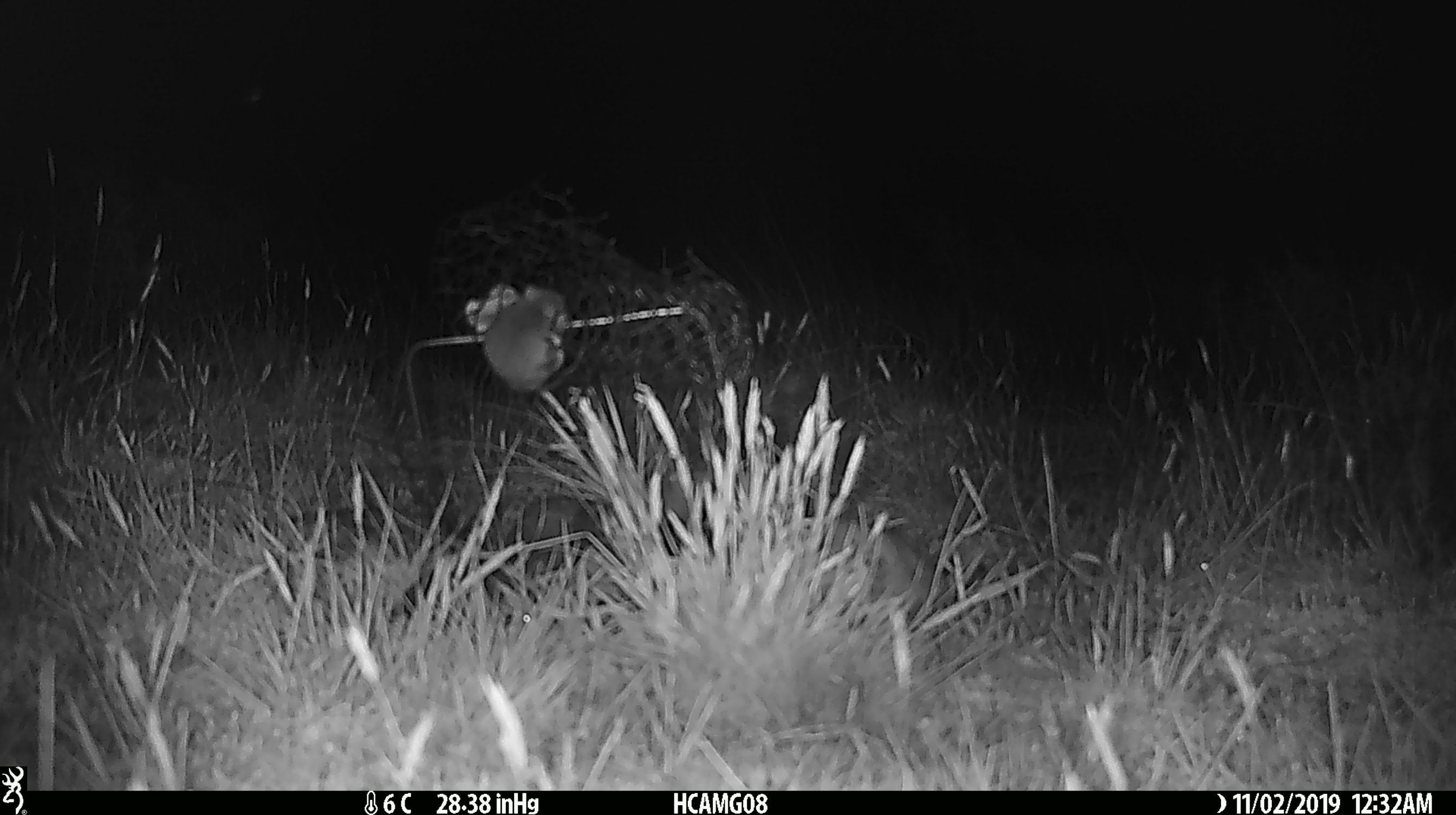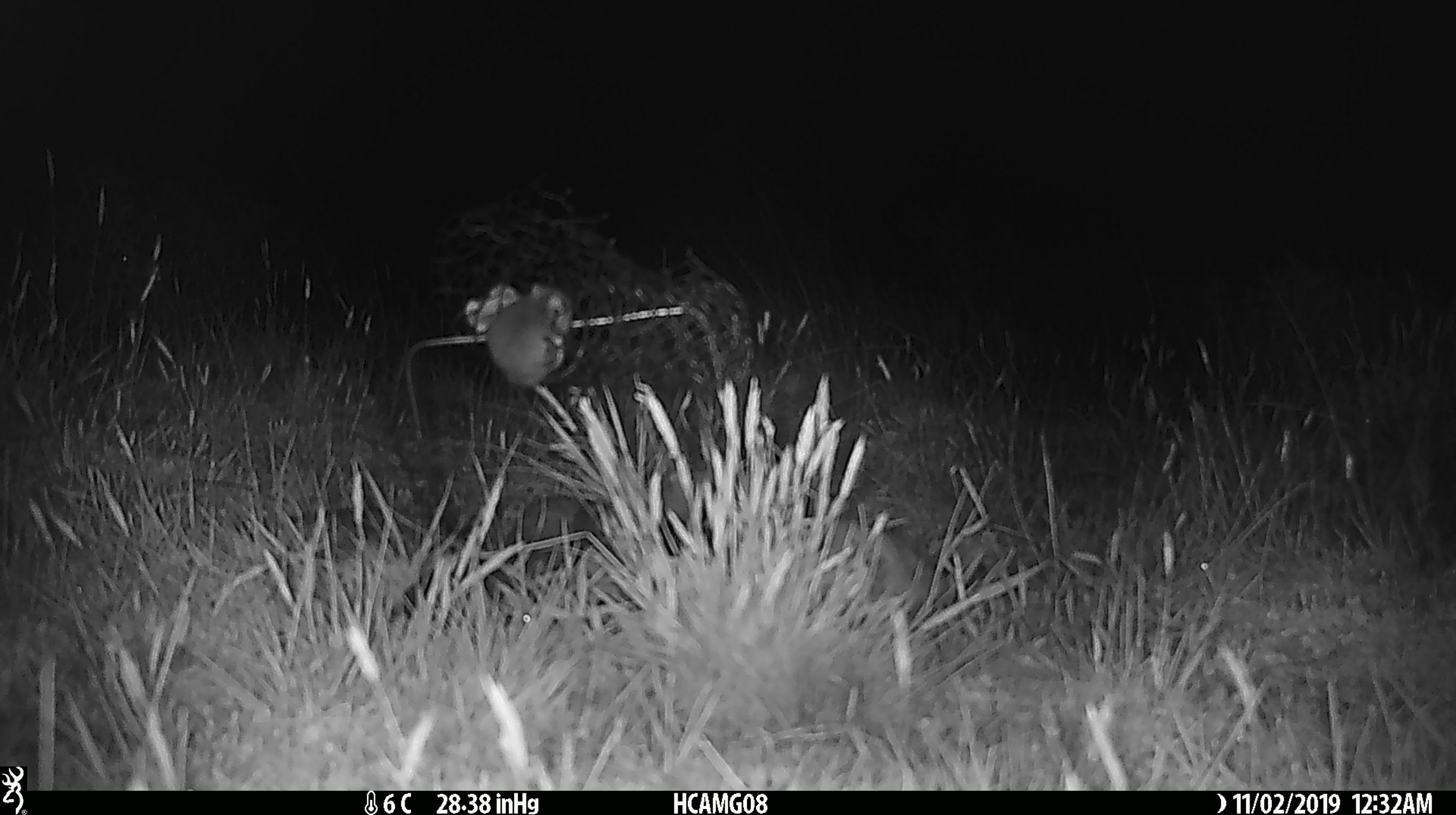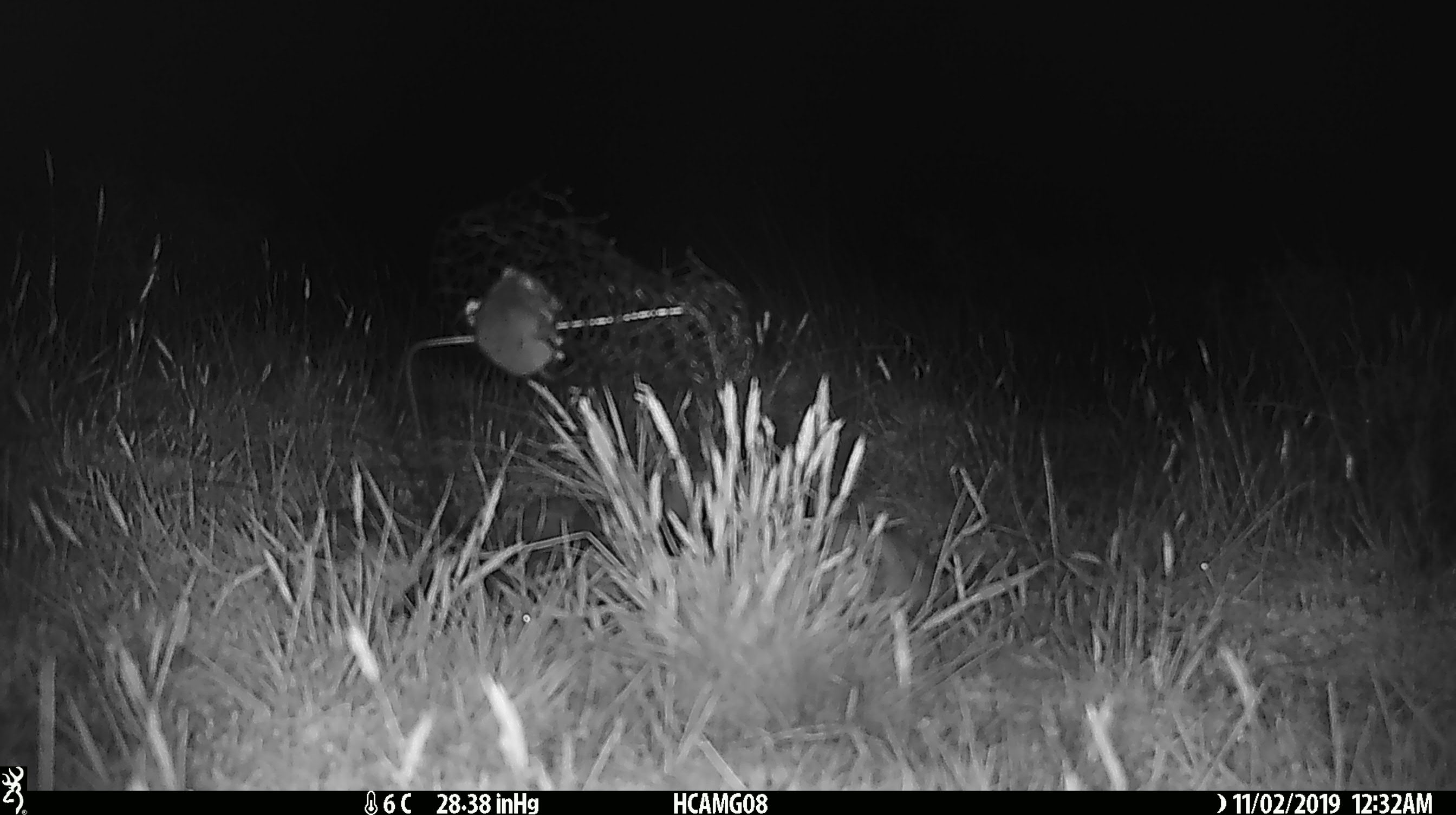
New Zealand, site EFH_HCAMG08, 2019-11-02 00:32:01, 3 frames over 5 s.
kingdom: Animalia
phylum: Chordata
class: Mammalia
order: Rodentia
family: Muridae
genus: Mus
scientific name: Mus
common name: mouse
Mouse (Mus).